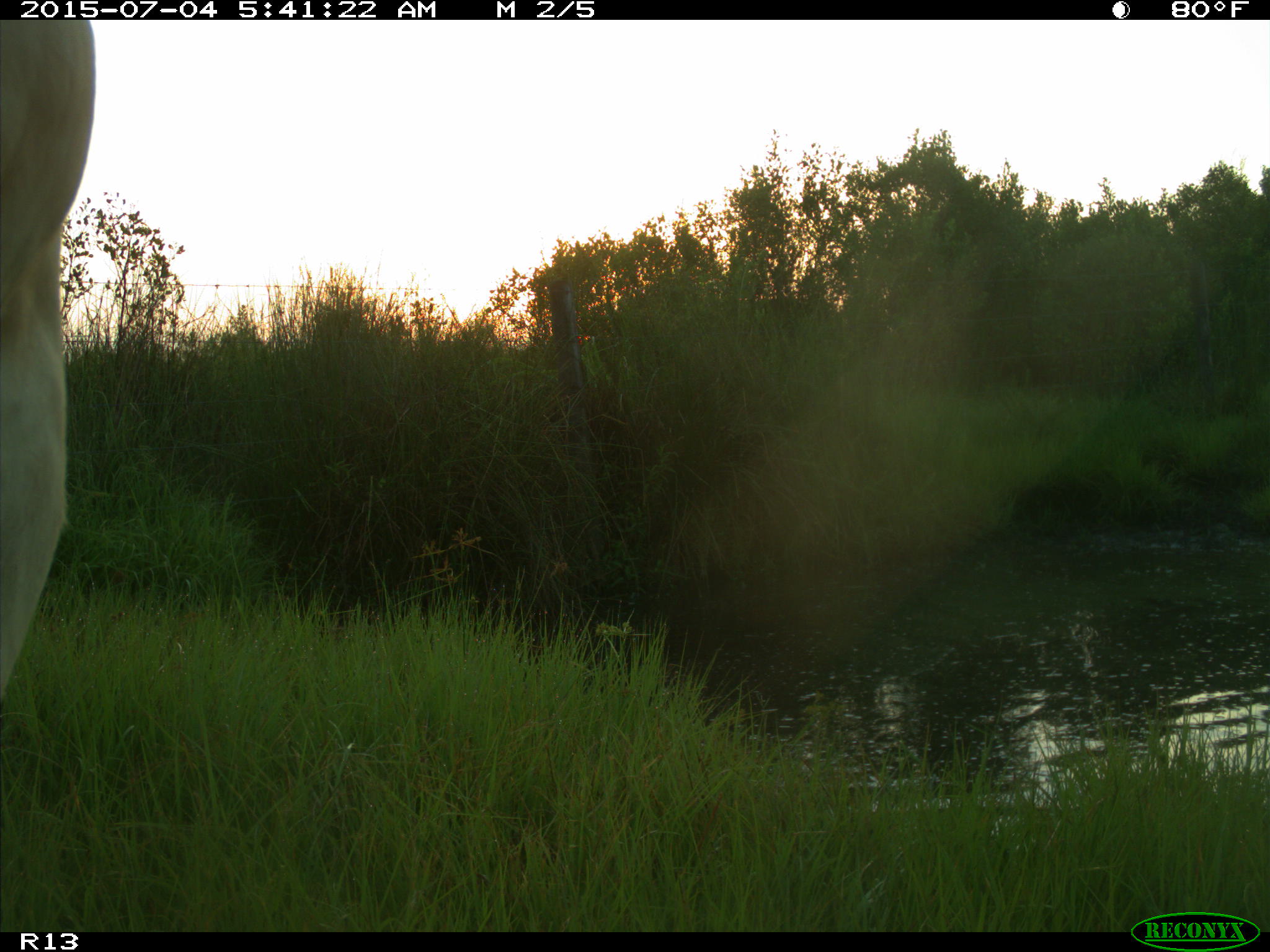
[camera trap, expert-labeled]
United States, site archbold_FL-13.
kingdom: Animalia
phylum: Chordata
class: Mammalia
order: Artiodactyla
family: Bovidae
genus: Bos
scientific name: Bos taurus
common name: domestic cow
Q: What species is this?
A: Bos taurus (domestic cow).